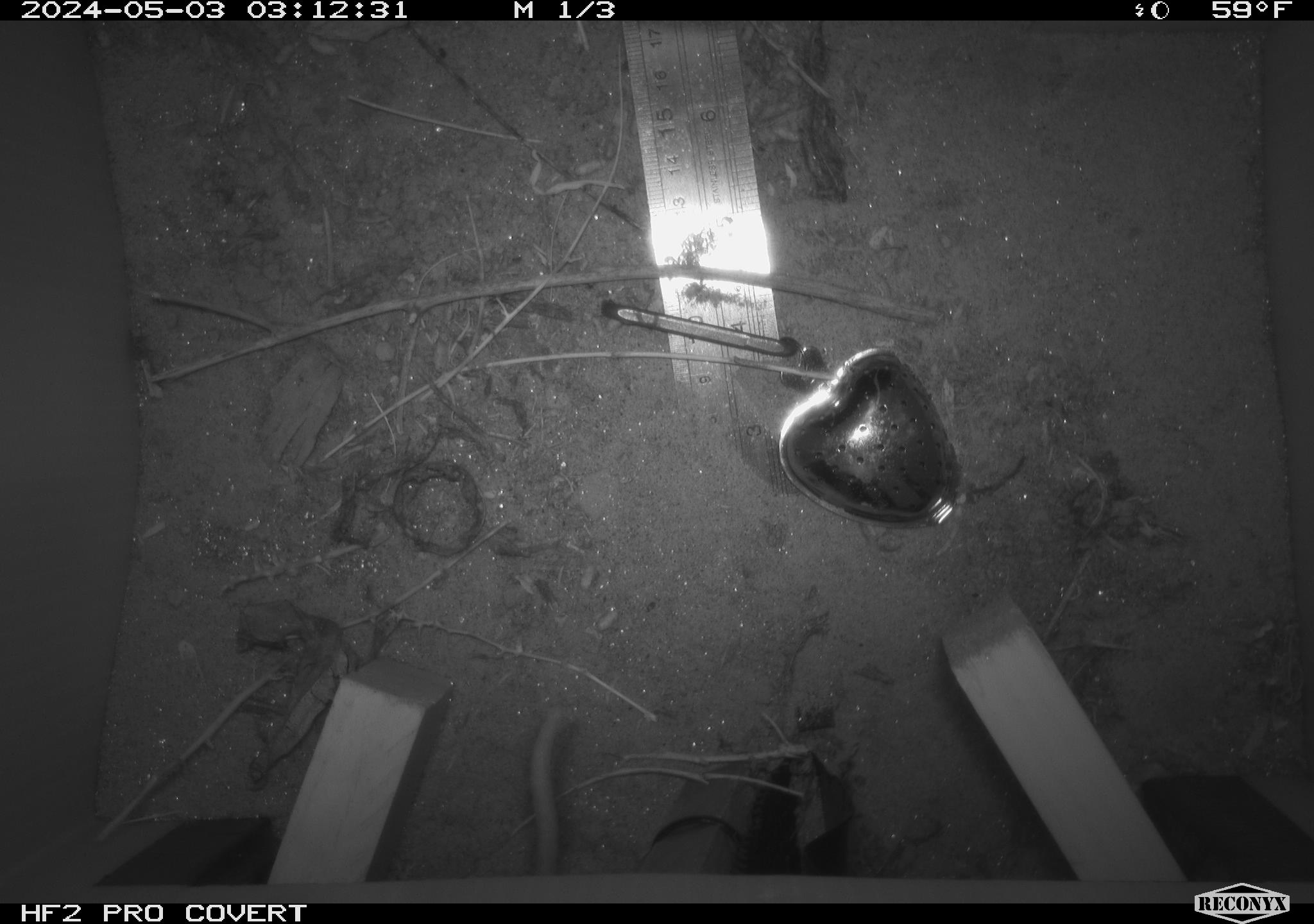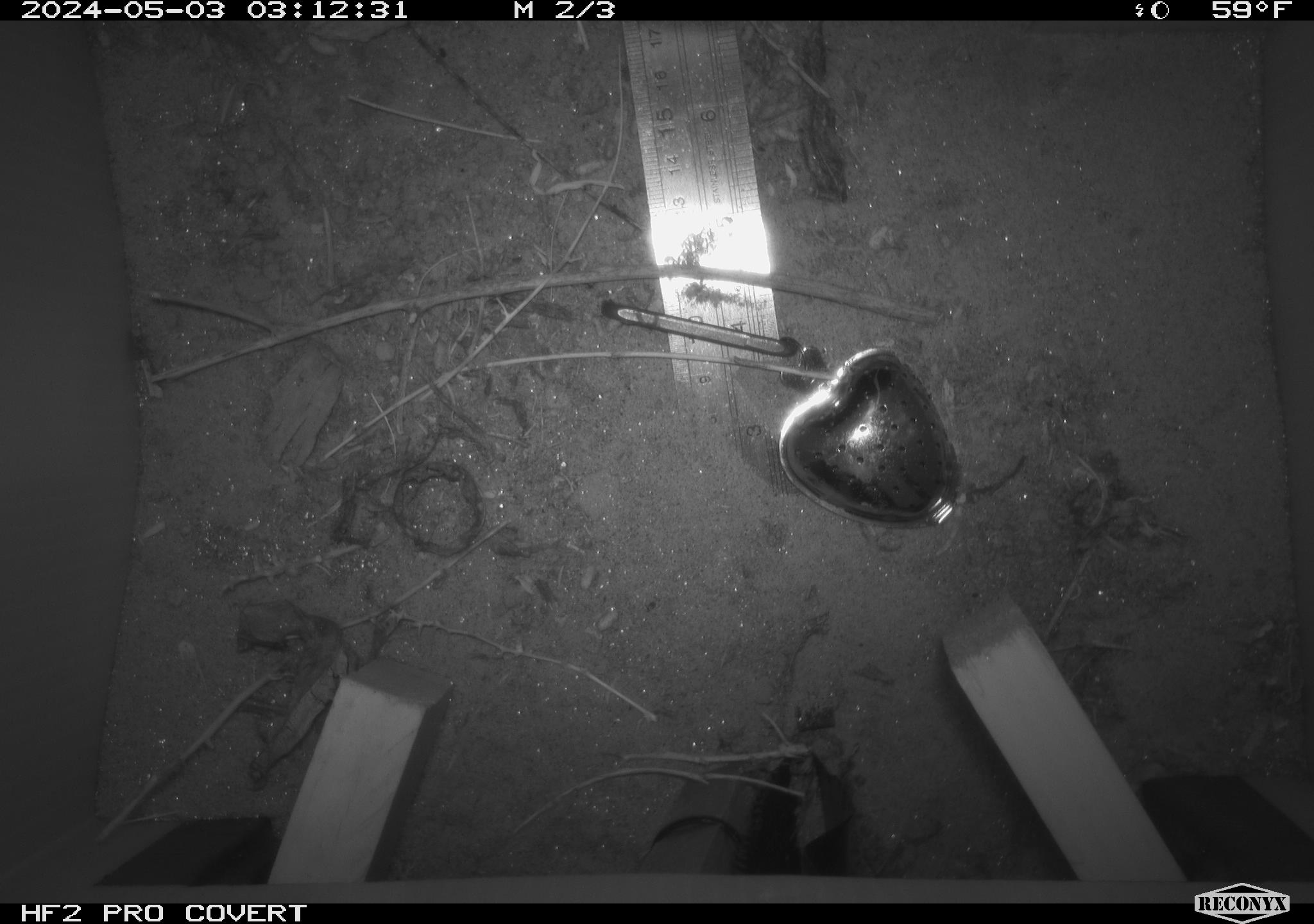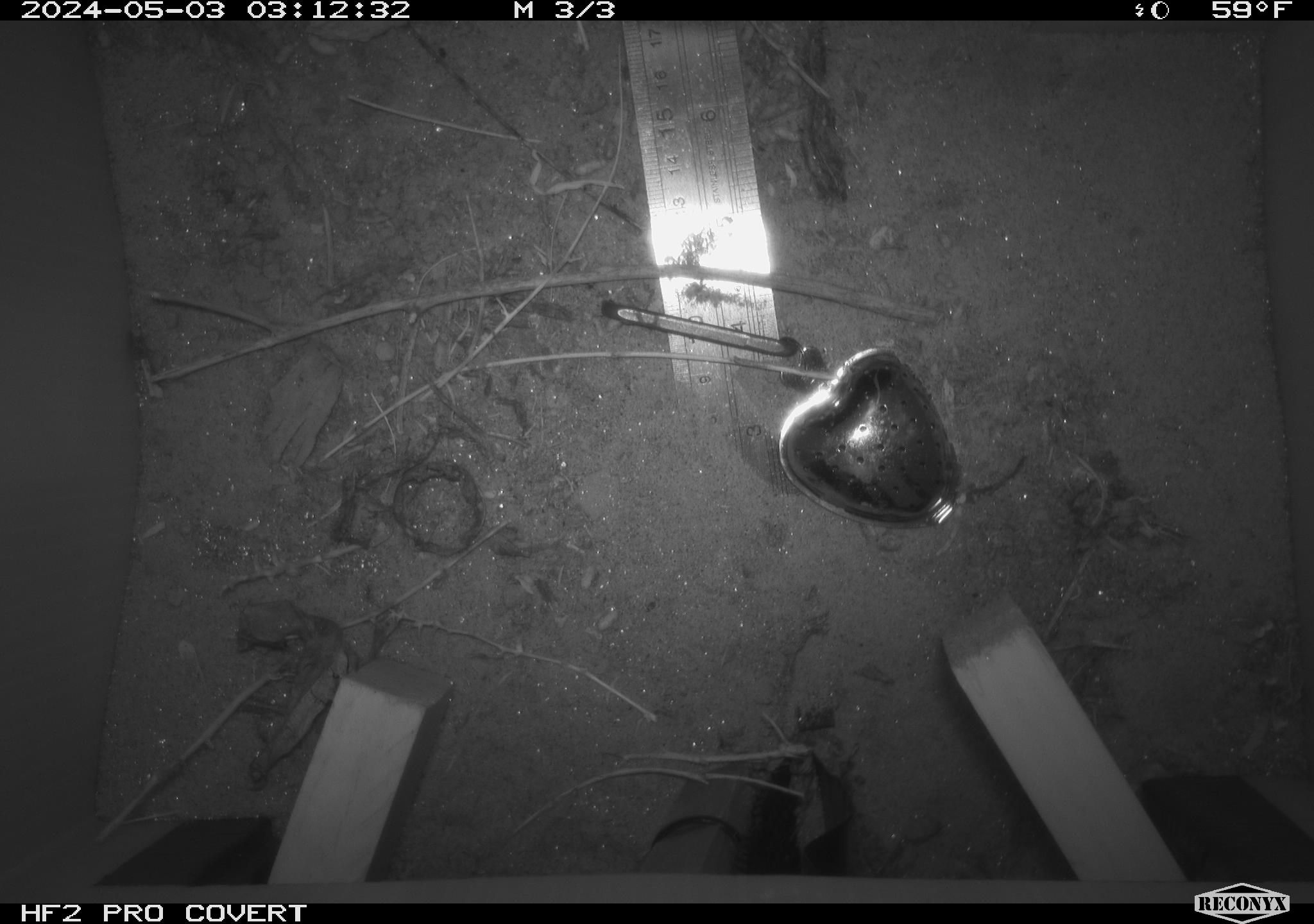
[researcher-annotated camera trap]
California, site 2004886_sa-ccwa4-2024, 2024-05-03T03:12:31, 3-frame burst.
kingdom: Animalia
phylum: Chordata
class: Mammalia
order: Rodentia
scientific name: Rodentia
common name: woodrat or rat or mouse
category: woodrat or rat or mouse species